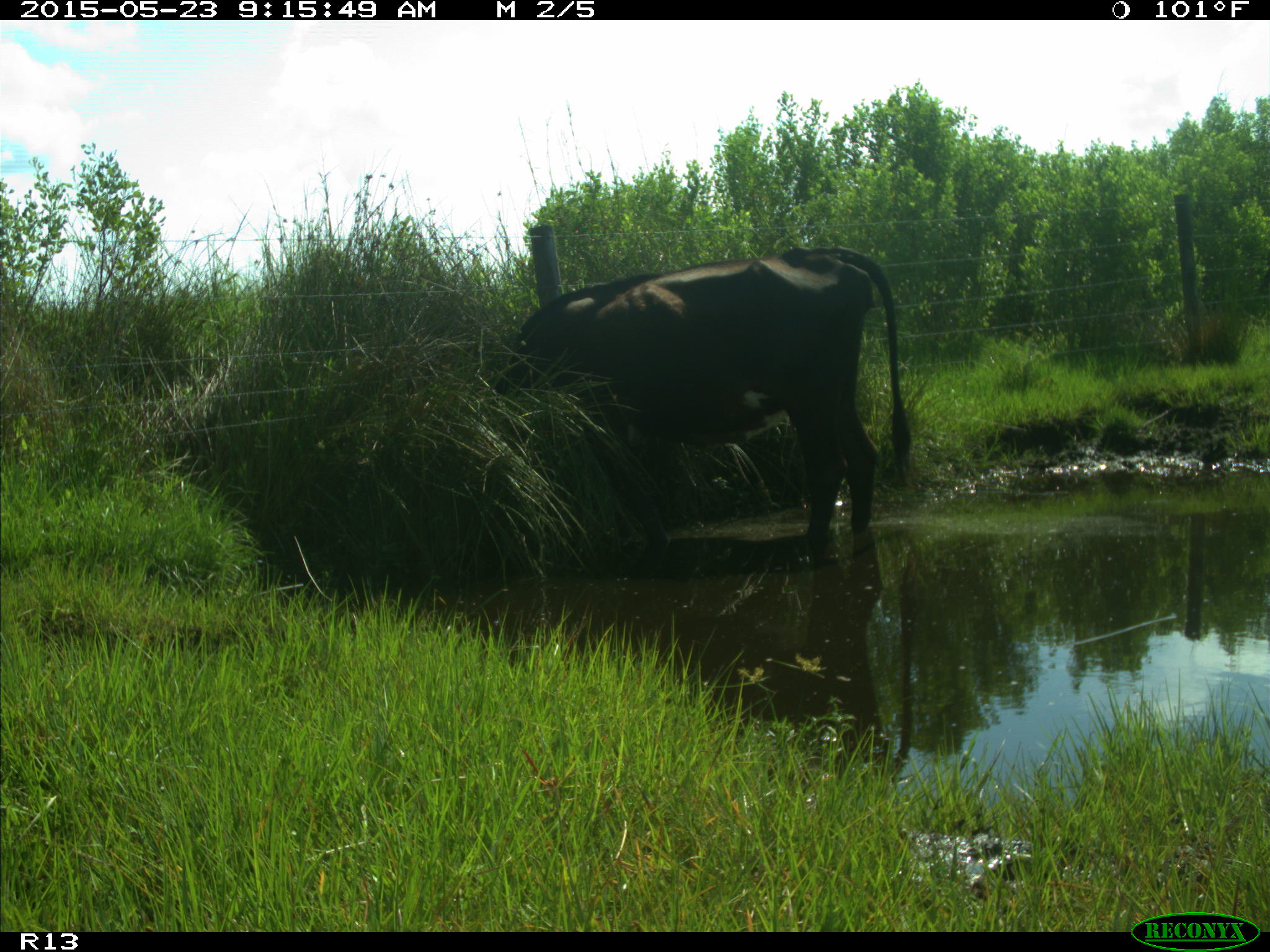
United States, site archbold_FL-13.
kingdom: Animalia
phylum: Chordata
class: Mammalia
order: Artiodactyla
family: Bovidae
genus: Bos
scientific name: Bos taurus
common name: domestic cow